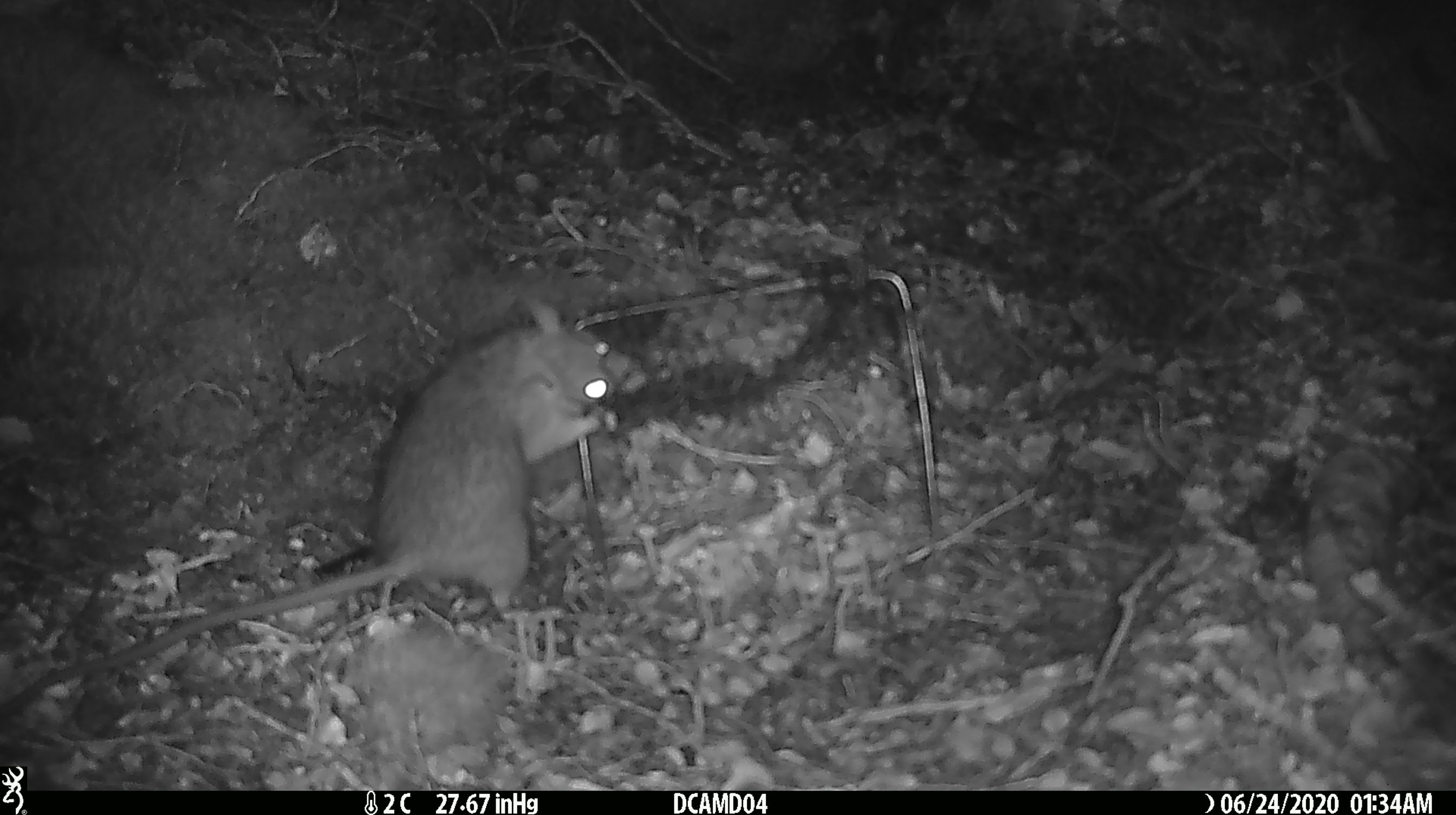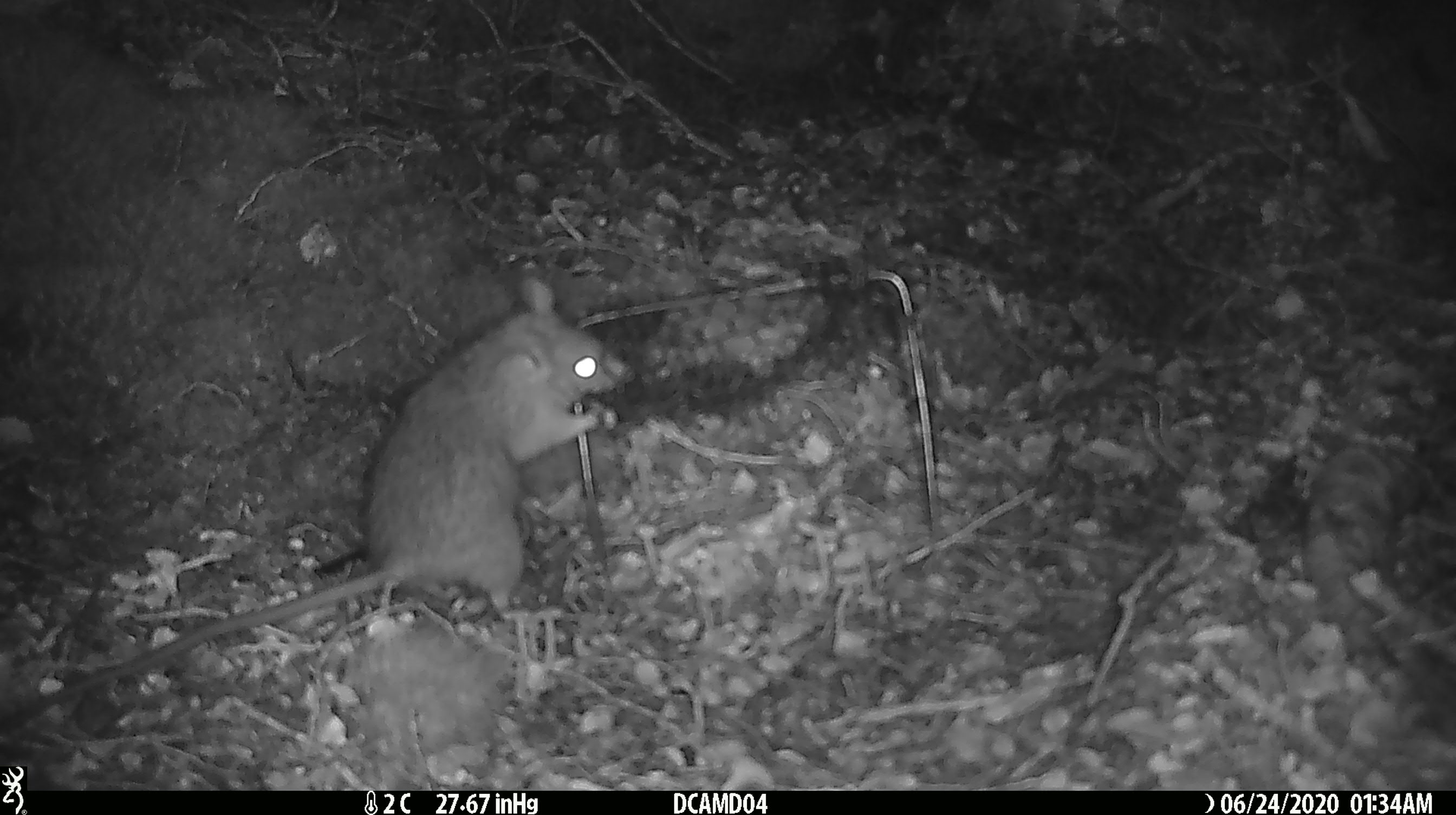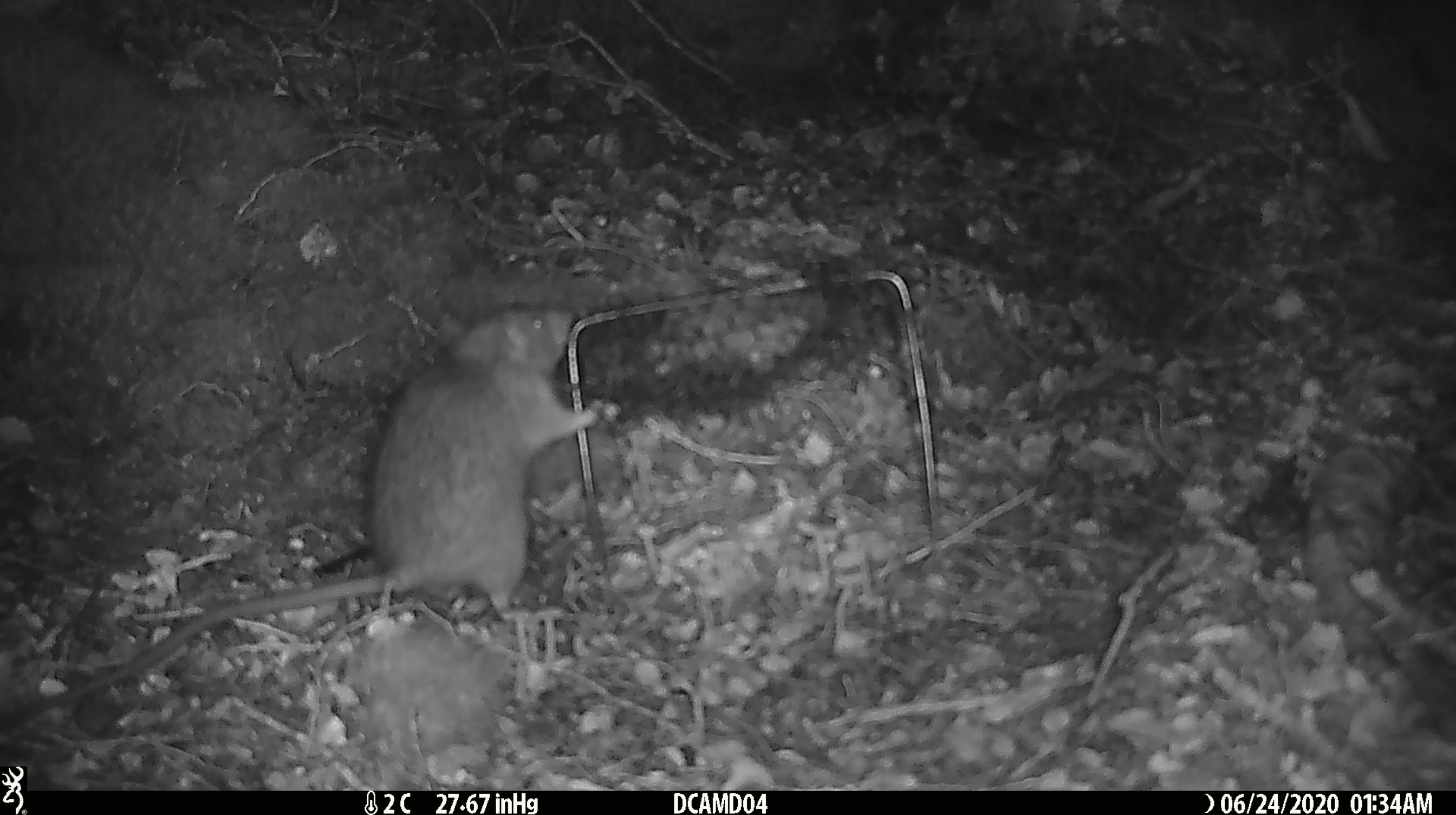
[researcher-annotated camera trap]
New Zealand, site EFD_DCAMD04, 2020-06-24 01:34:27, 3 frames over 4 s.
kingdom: Animalia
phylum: Chordata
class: Mammalia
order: Rodentia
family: Muridae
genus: Rattus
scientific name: Rattus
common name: rat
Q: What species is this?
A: Rat (Rattus).